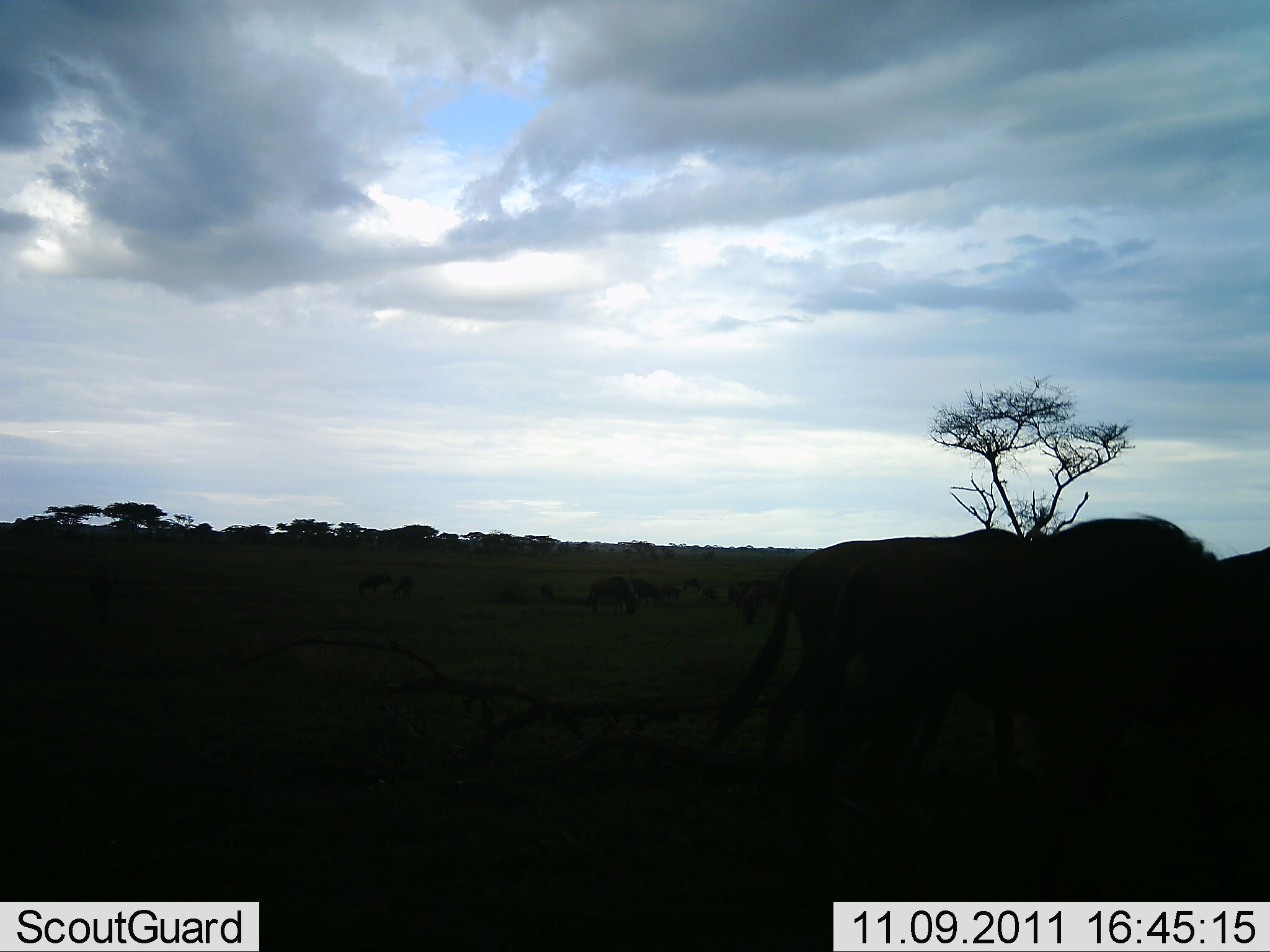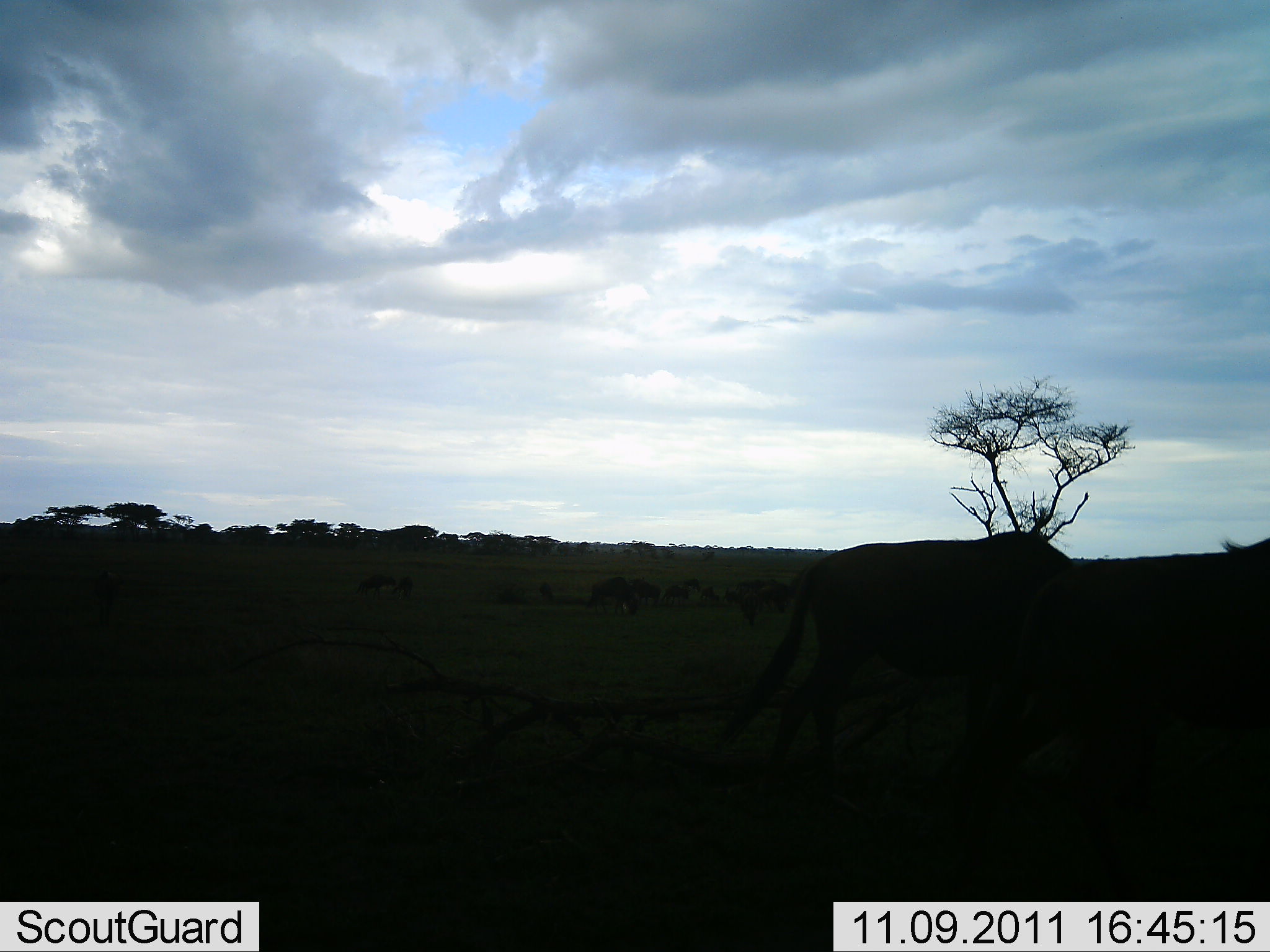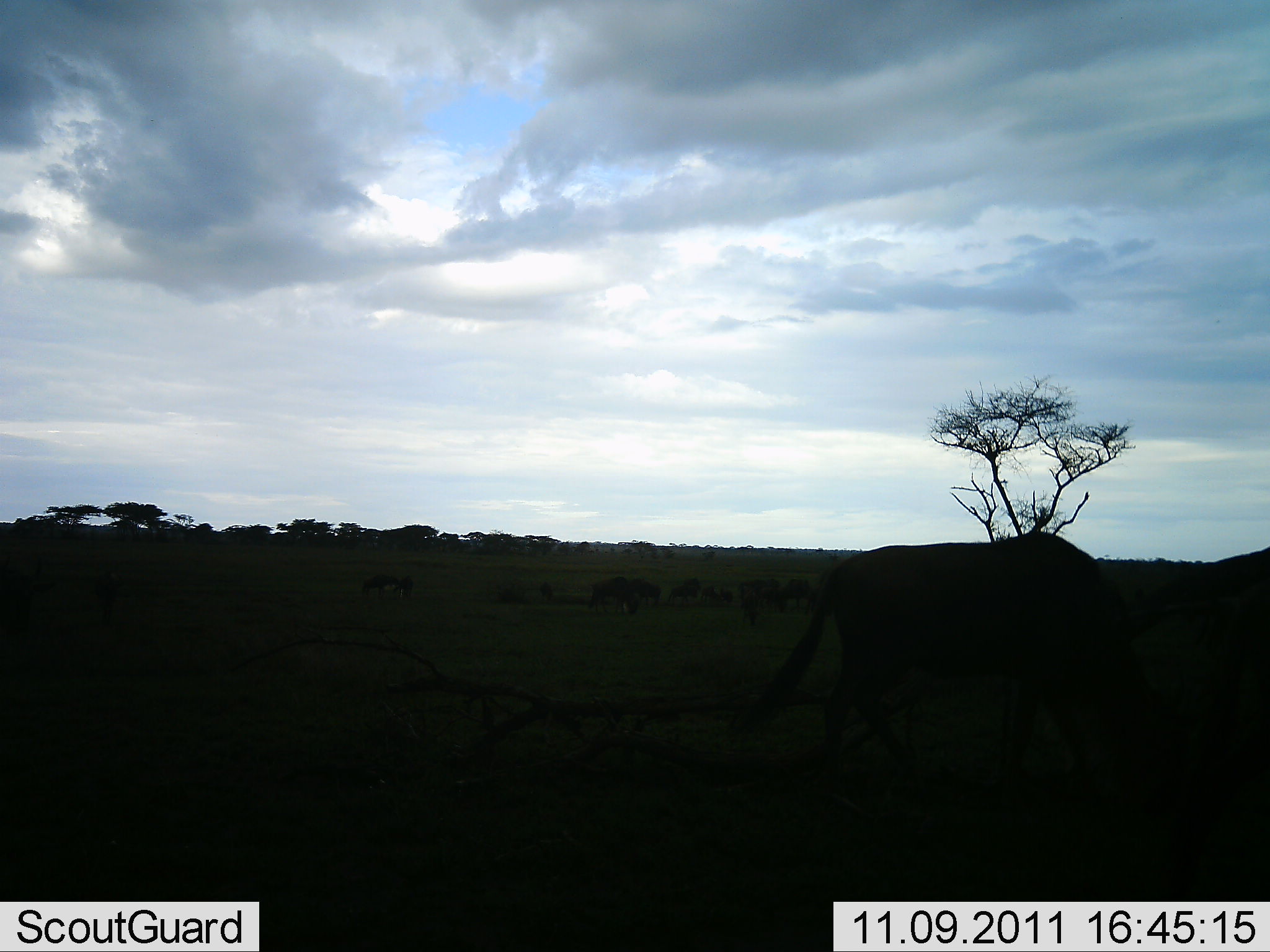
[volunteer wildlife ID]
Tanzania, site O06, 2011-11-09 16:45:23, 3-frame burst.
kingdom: Animalia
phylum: Chordata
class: Mammalia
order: Artiodactyla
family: Bovidae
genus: Connochaetes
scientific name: Connochaetes taurinus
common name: blue wildebeest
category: wildebeest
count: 11-50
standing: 42%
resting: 8%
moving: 75%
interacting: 0%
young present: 0%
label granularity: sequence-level